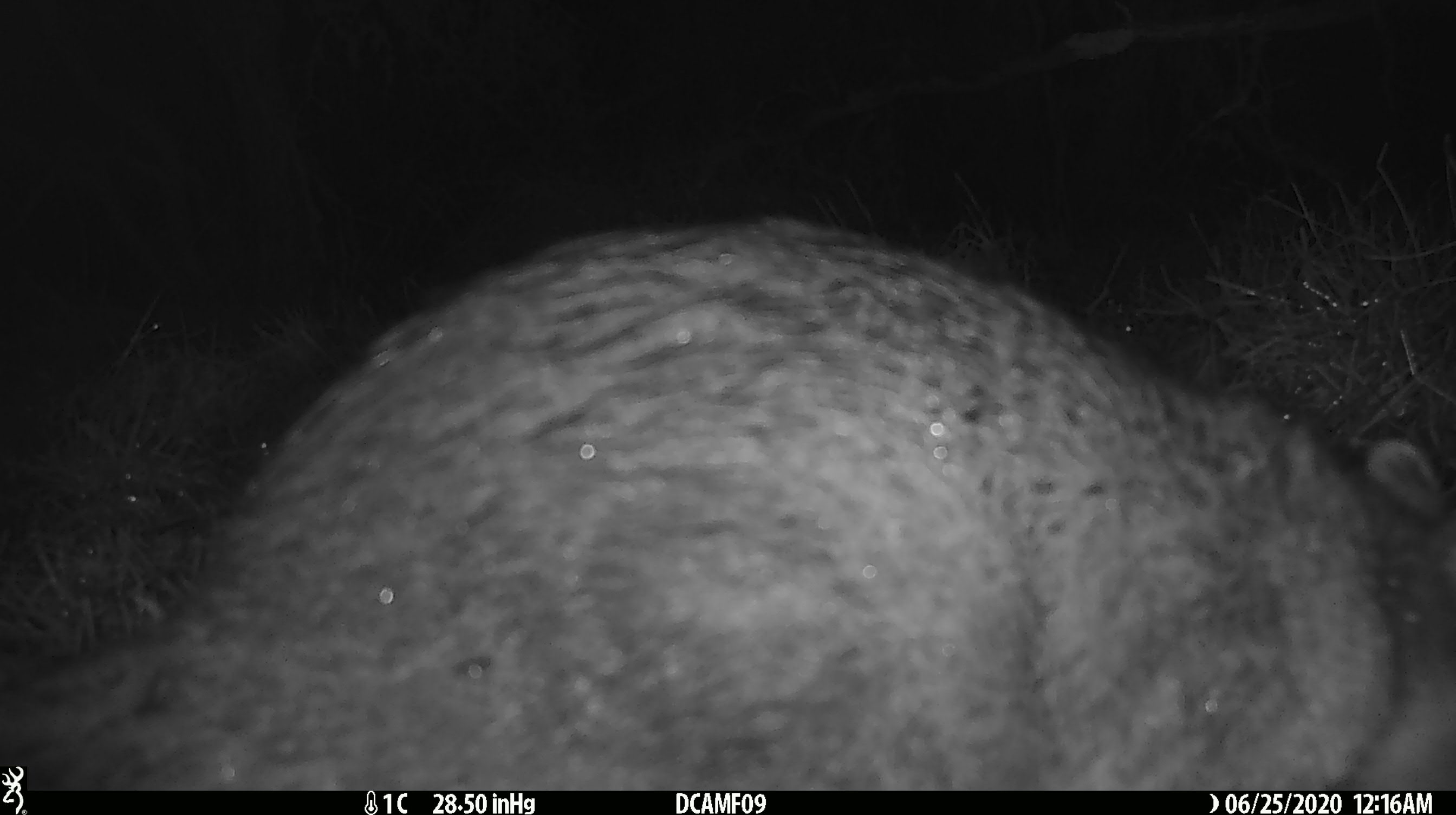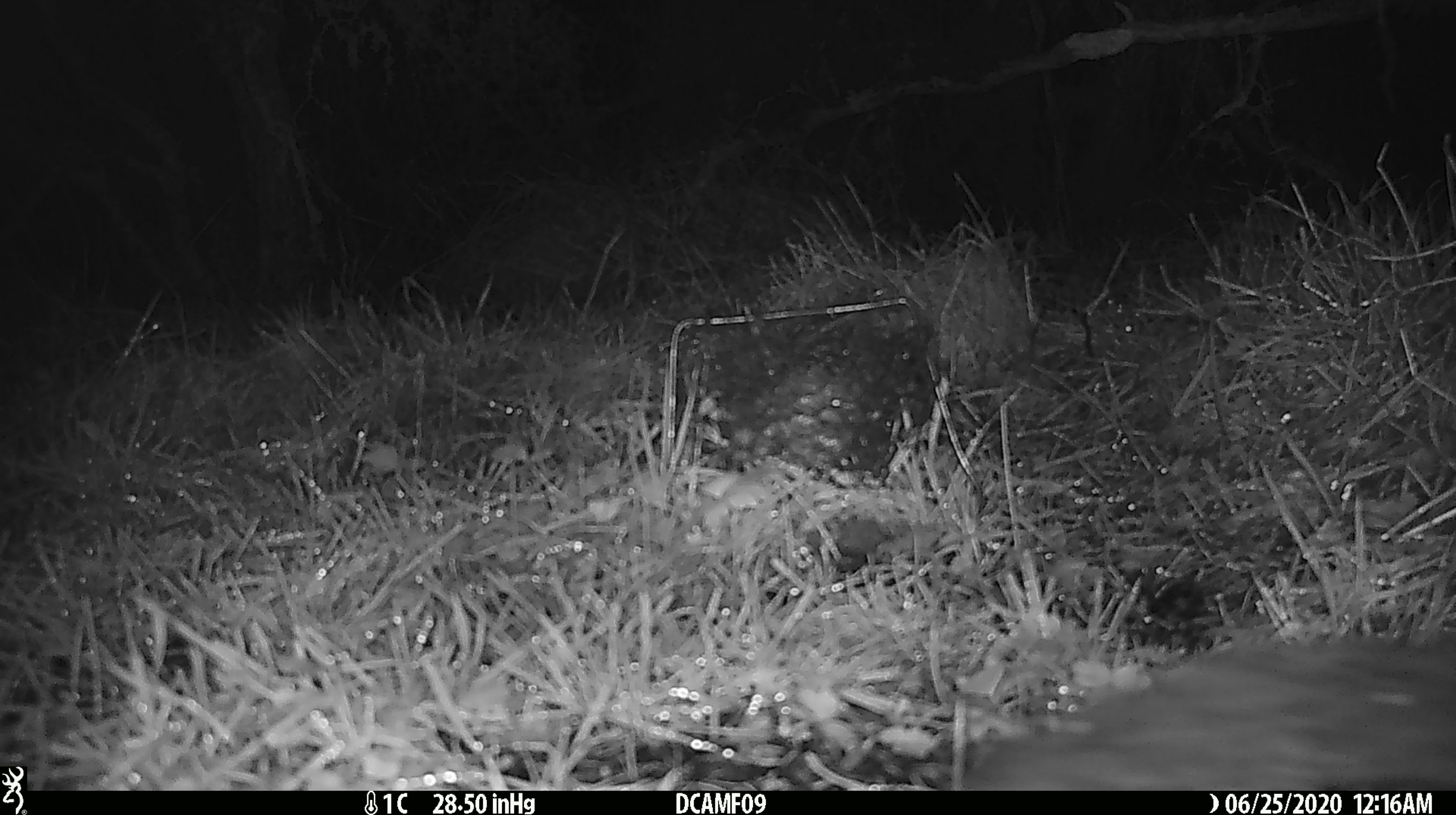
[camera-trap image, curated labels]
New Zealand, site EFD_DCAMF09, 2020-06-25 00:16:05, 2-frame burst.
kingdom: Animalia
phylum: Chordata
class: Mammalia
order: Diprotodontia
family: Phalangeridae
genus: Trichosurus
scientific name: Trichosurus vulpecula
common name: common brushtail possum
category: possum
Possum (common brushtail possum) (Trichosurus vulpecula).